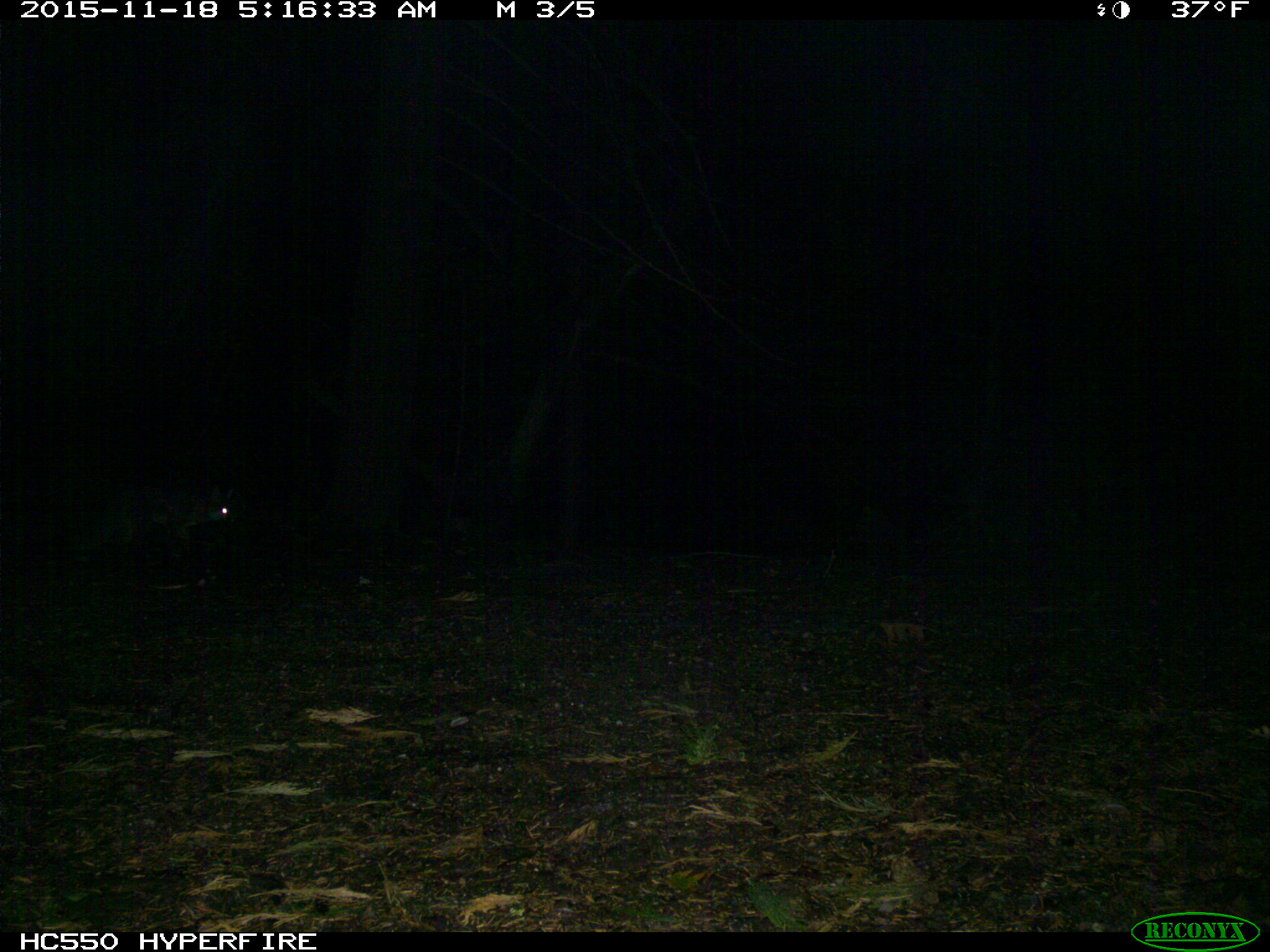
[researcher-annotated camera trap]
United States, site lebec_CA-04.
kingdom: Animalia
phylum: Chordata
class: Mammalia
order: Carnivora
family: Canidae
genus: Urocyon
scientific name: Urocyon cinereoargenteus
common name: gray fox